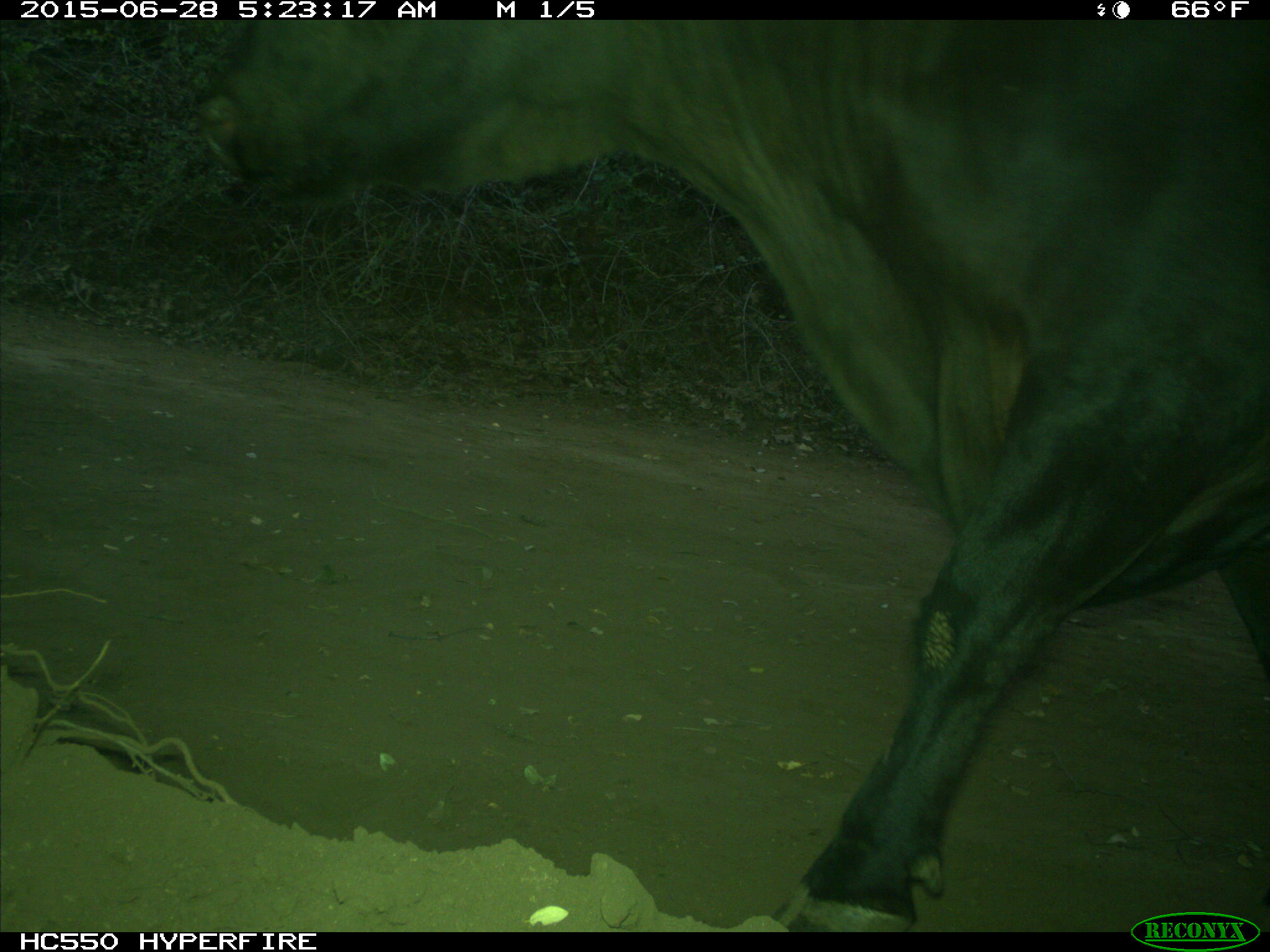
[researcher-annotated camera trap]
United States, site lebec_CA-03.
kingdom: Animalia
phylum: Chordata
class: Mammalia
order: Artiodactyla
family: Bovidae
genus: Bos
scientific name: Bos taurus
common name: domestic cow